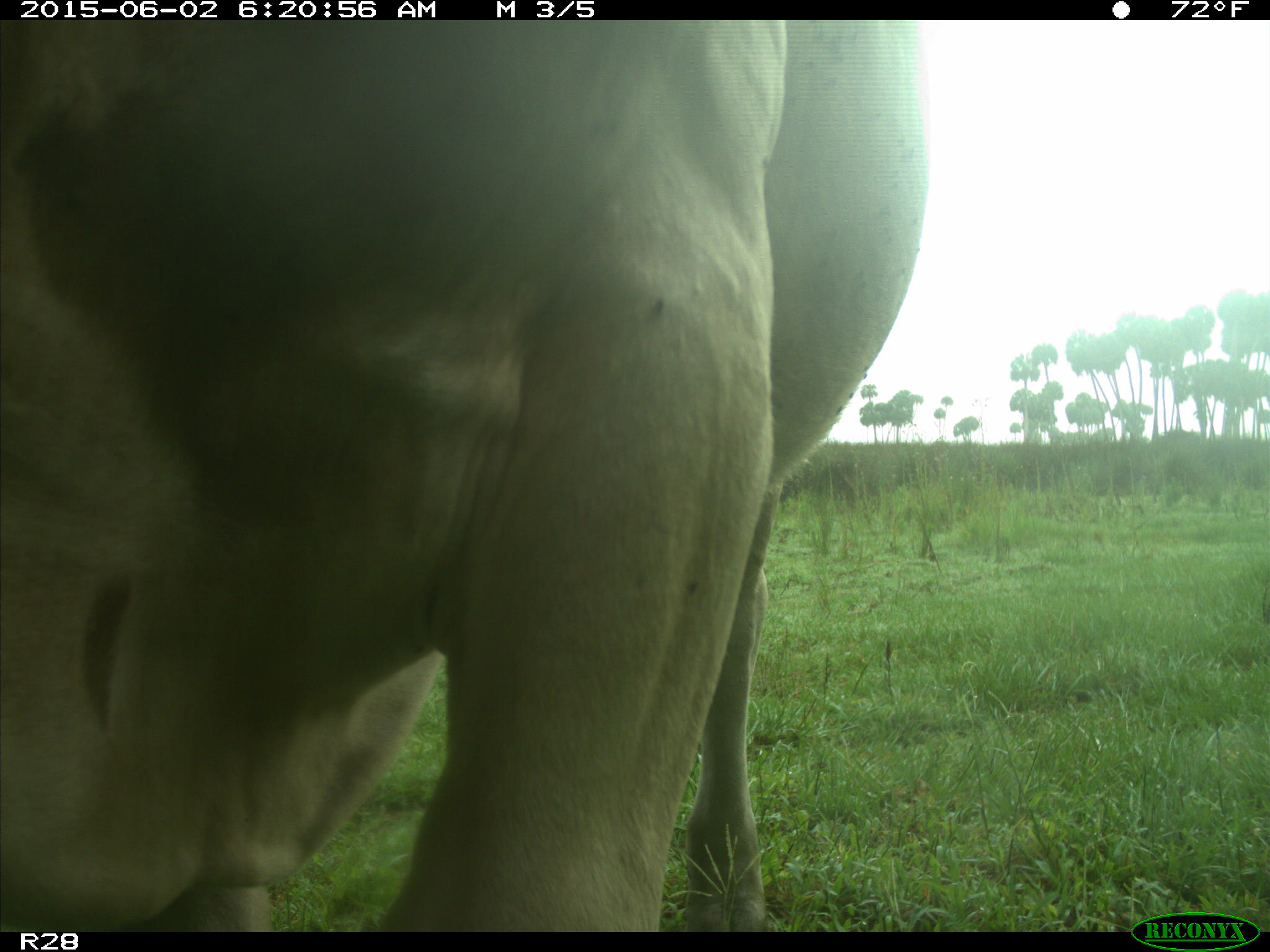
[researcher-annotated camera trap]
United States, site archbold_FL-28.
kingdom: Animalia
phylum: Chordata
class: Mammalia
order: Artiodactyla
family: Bovidae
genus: Bos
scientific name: Bos taurus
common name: domestic cow